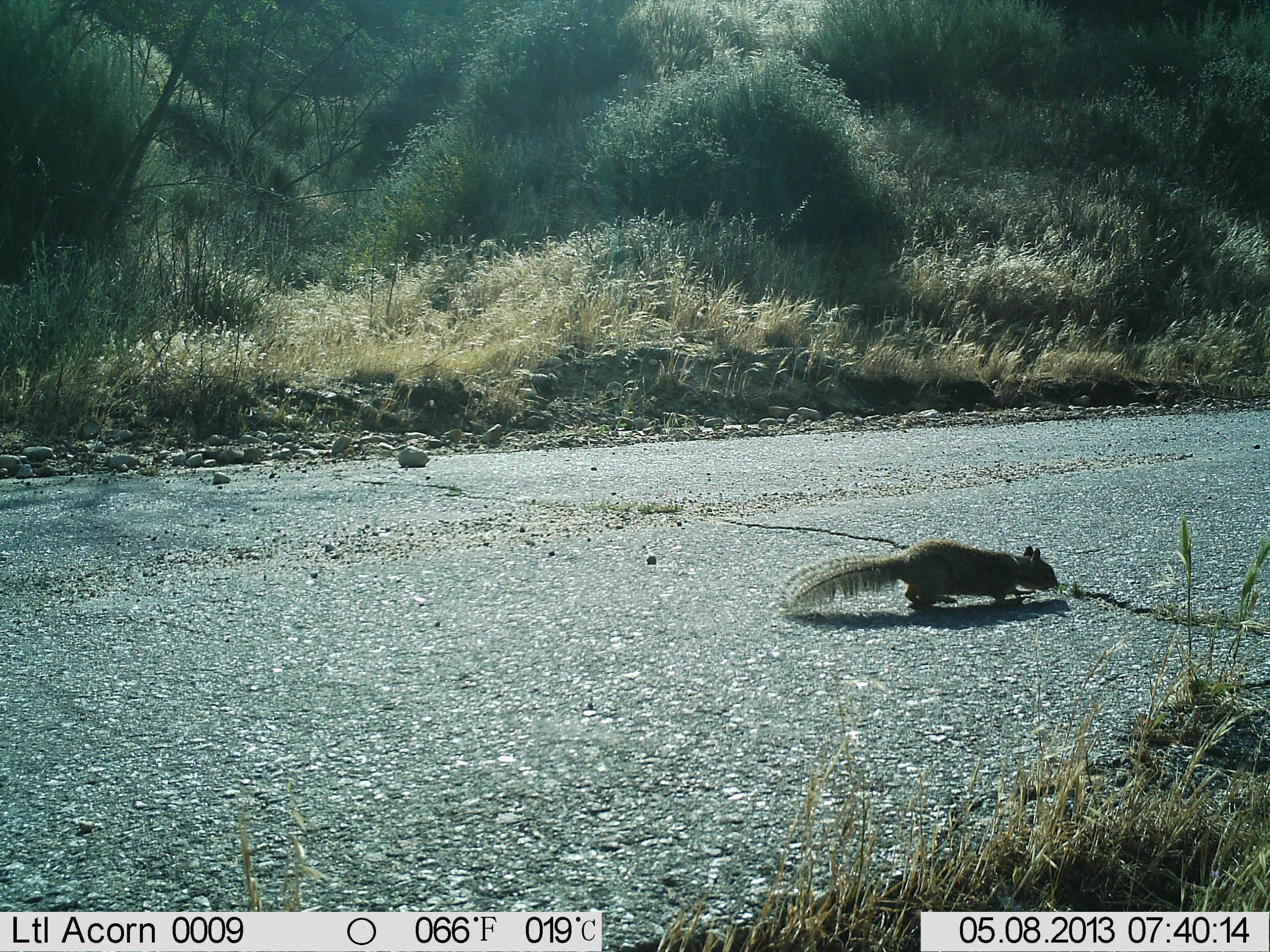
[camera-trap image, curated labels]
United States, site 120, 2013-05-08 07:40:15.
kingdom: Animalia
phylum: Chordata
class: Mammalia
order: Rodentia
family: Sciuridae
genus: Sciurus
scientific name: Sciurus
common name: squirrel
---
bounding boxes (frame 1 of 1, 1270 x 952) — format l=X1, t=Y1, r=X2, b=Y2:
squirrel: l=756, t=534, r=1090, b=626